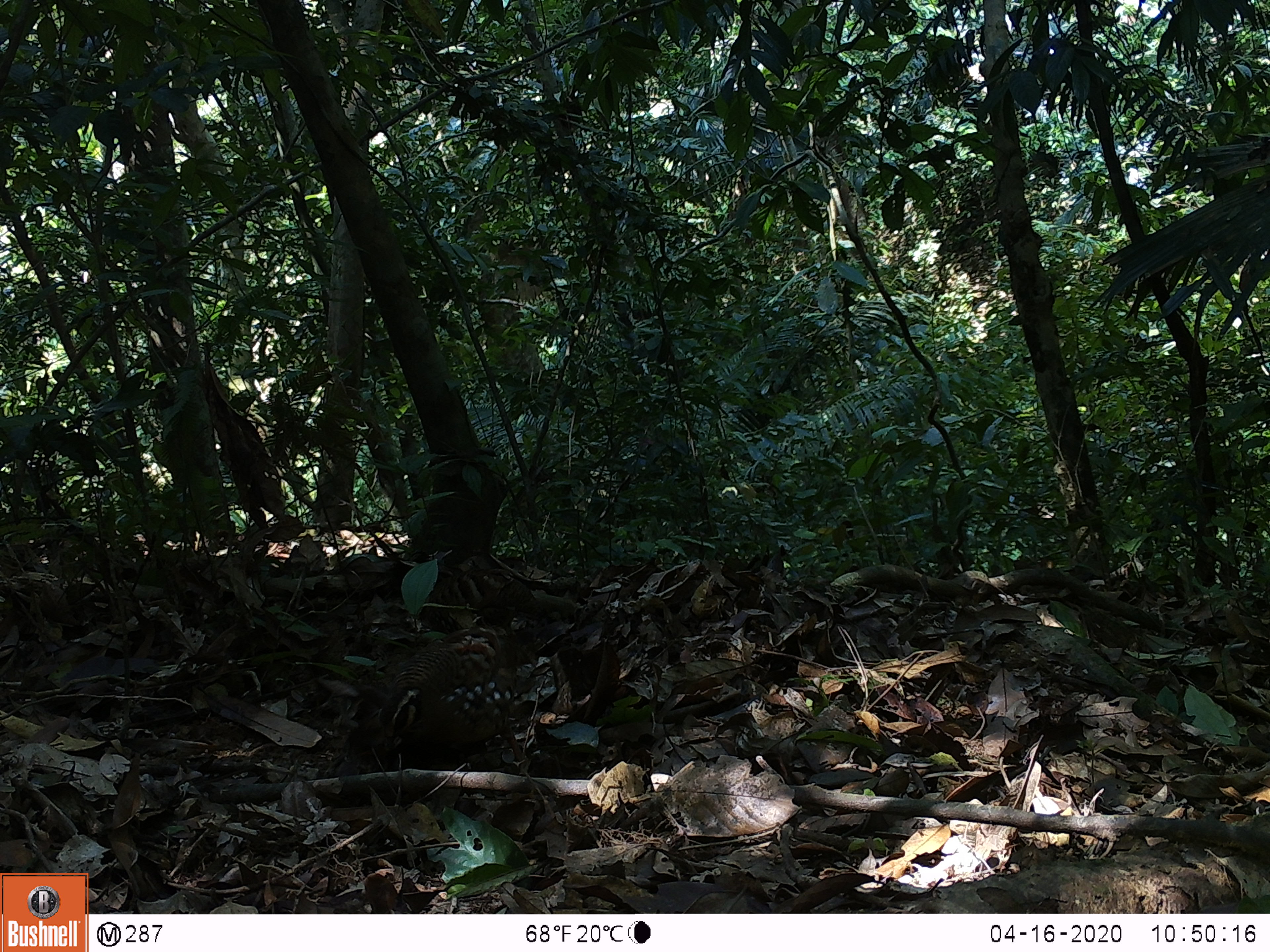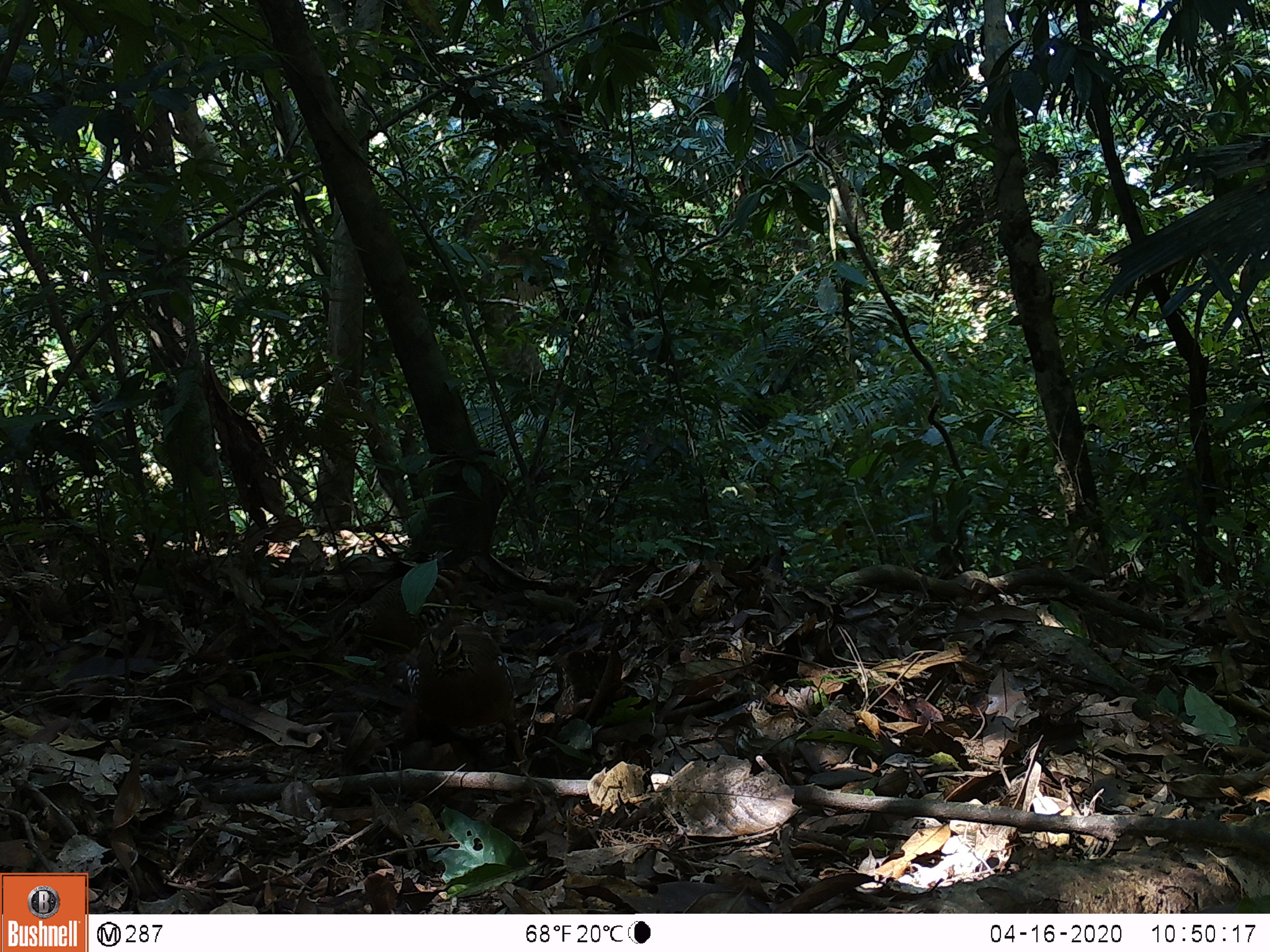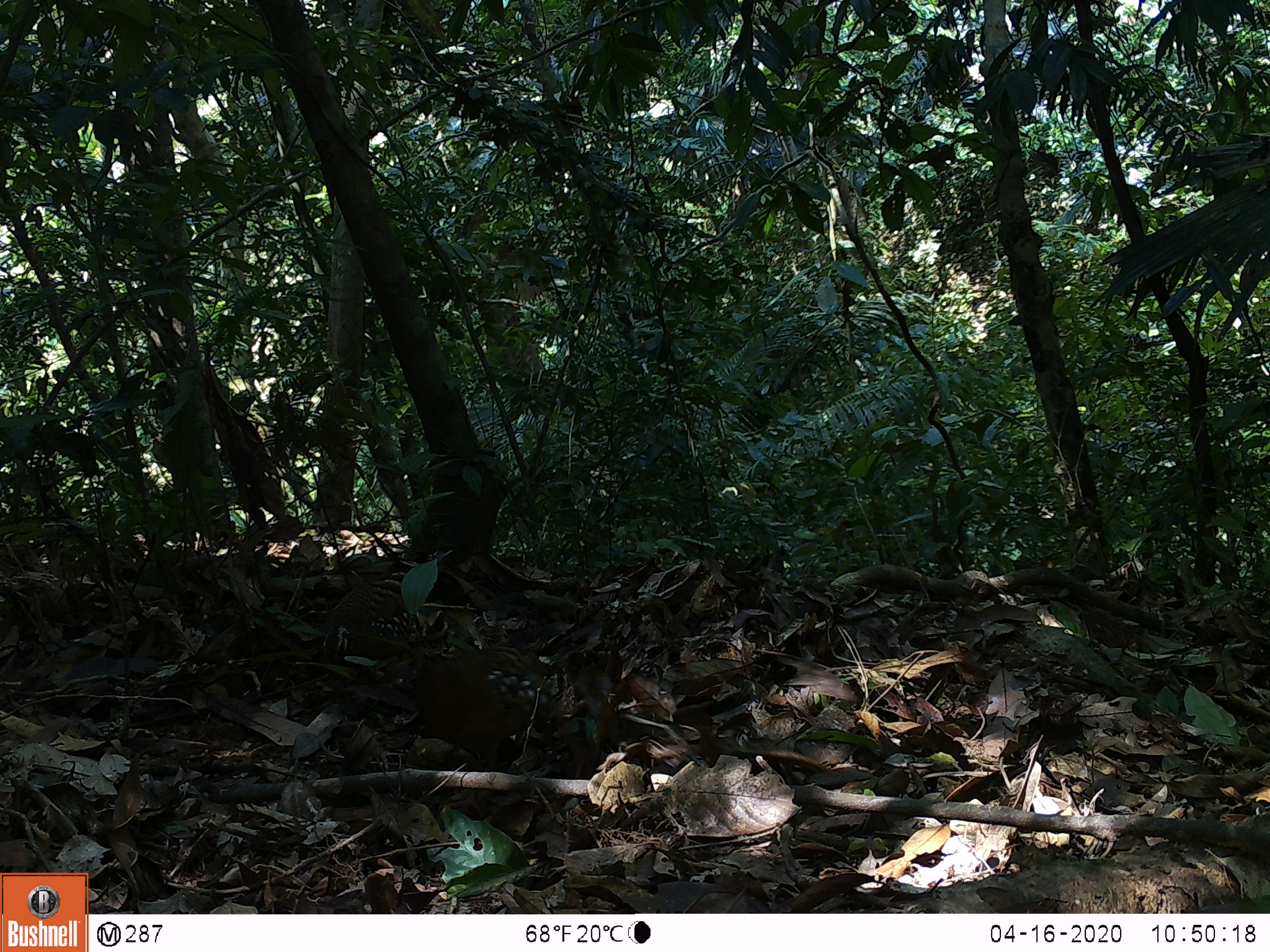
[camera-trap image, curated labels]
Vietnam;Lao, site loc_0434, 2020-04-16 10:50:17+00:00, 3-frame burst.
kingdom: Animalia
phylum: Chordata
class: Aves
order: Galliformes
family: Phasianidae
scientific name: Phasianidae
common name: partridge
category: unidentified partridge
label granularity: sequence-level